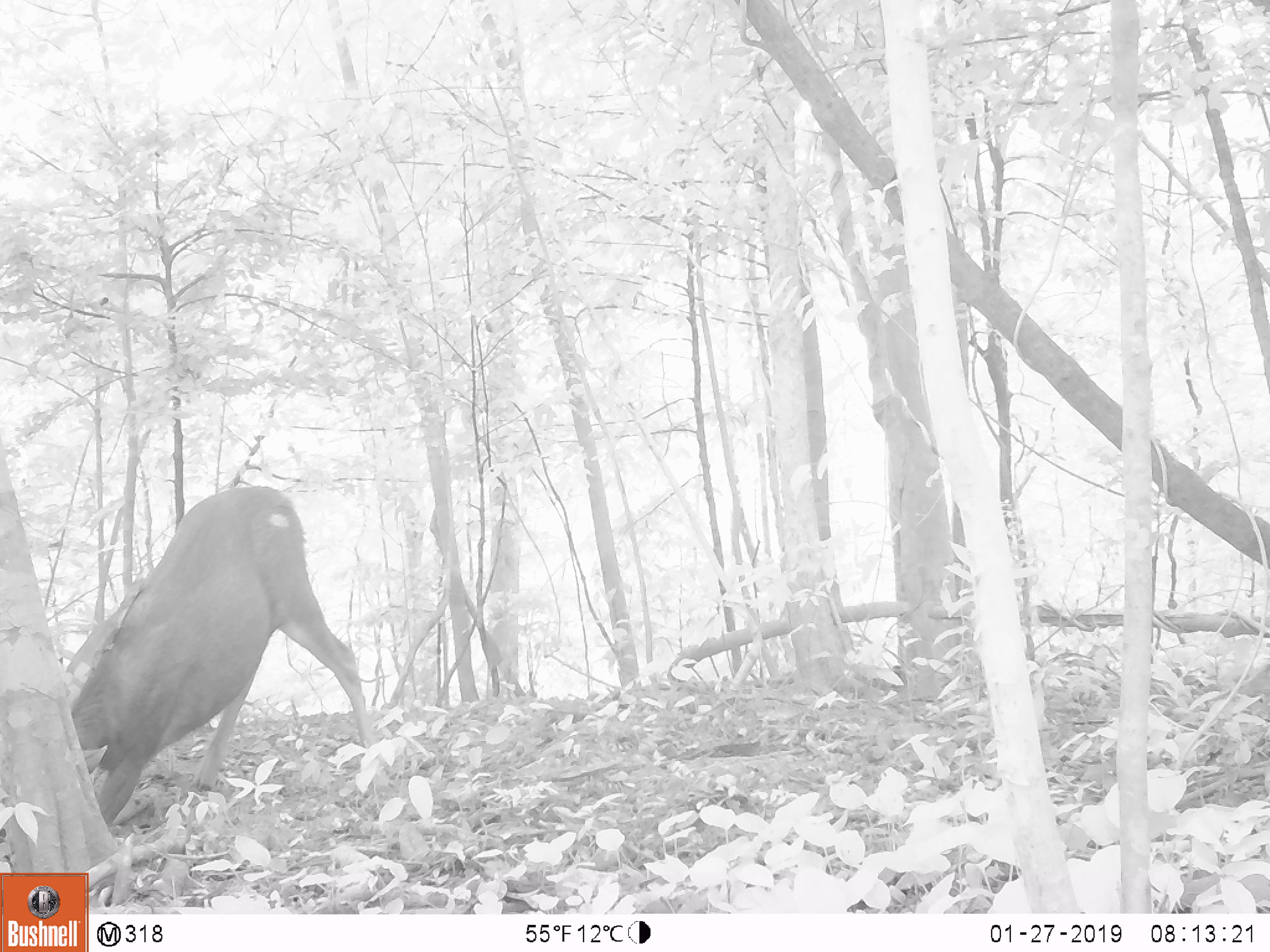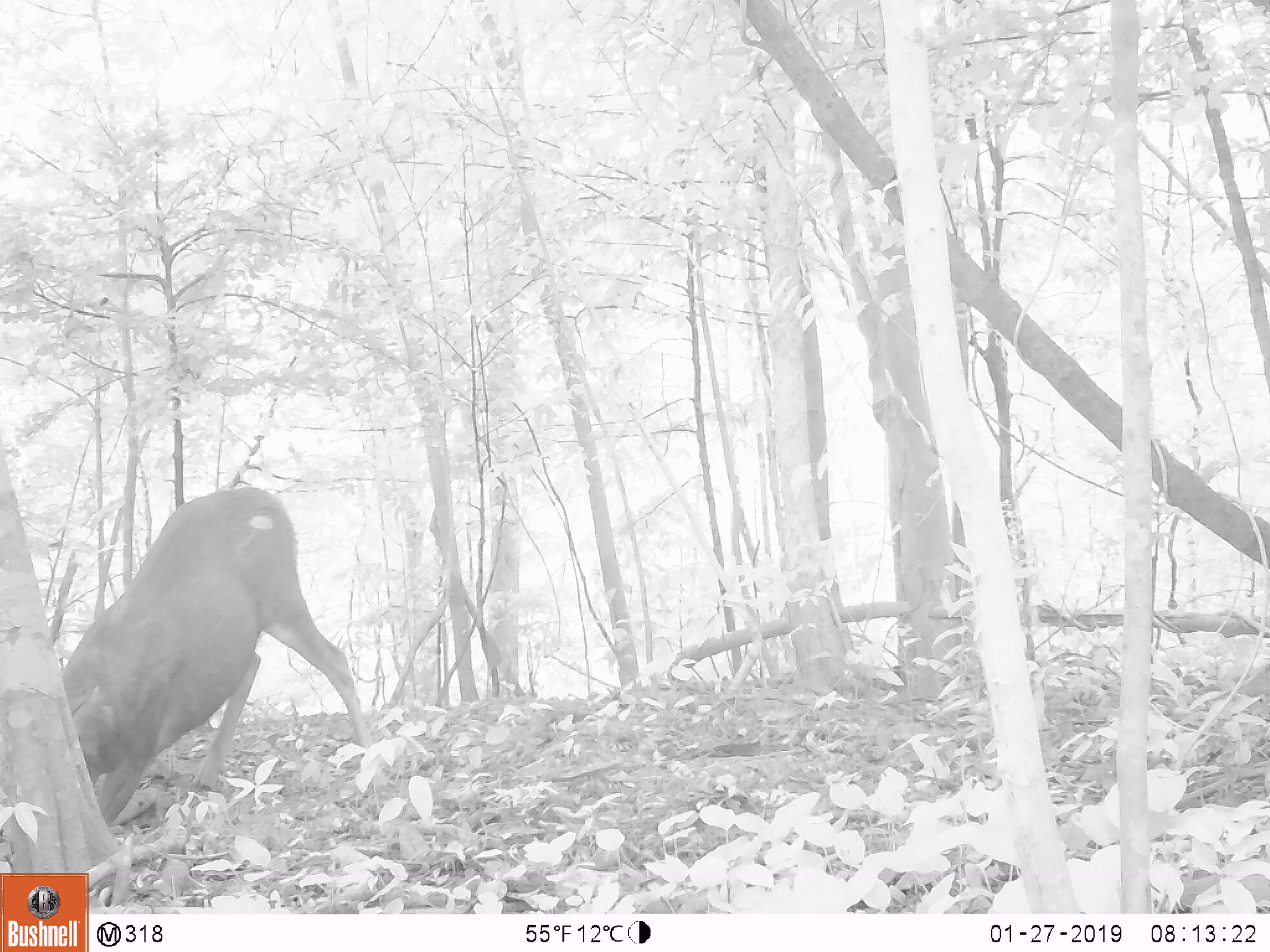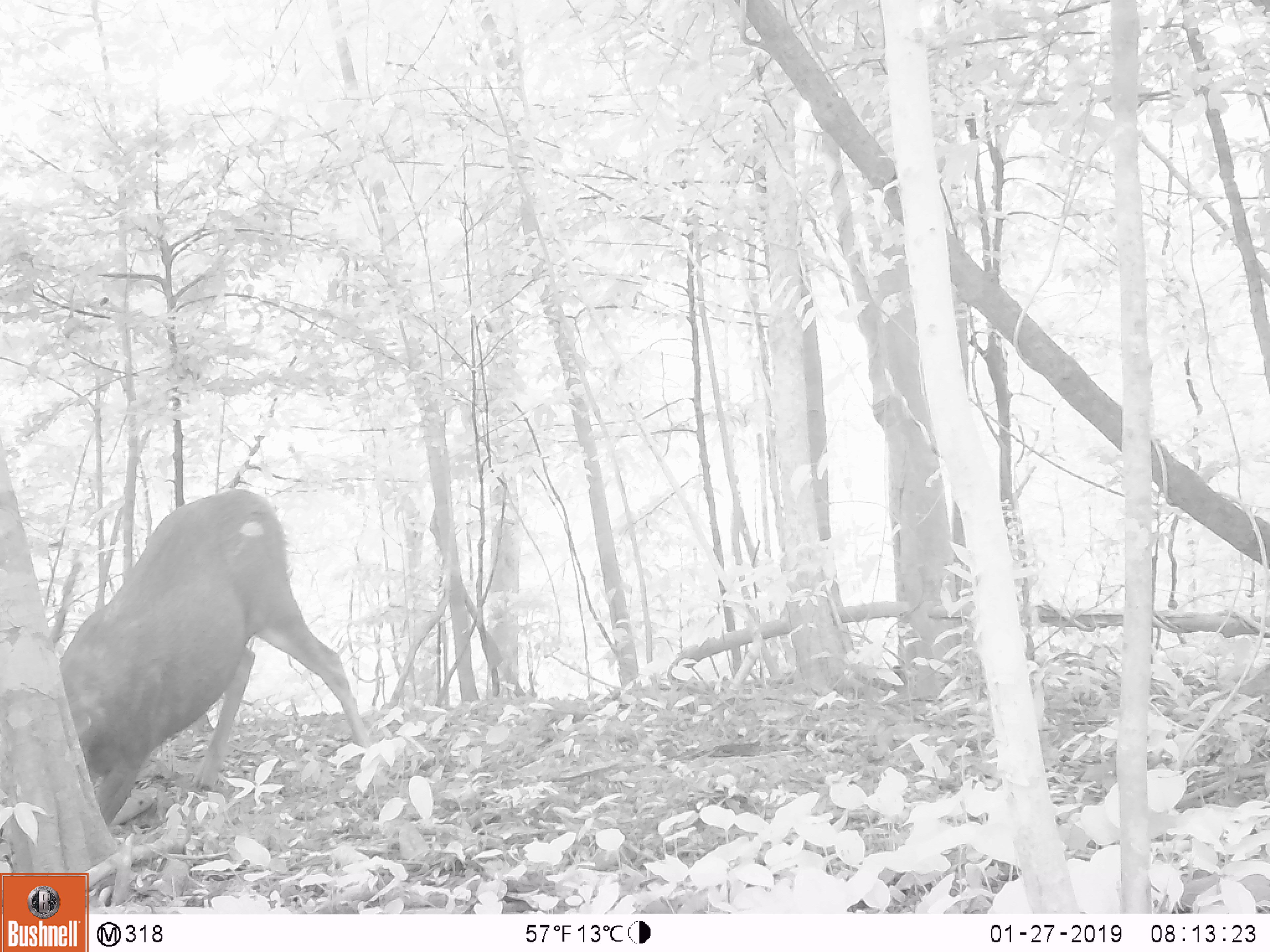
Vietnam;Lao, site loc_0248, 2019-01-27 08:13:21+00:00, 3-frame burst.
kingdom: Animalia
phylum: Chordata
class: Mammalia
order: Artiodactyla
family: Cervidae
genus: Rusa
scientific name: Rusa unicolor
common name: sambar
Sambar (Rusa unicolor). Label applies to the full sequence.